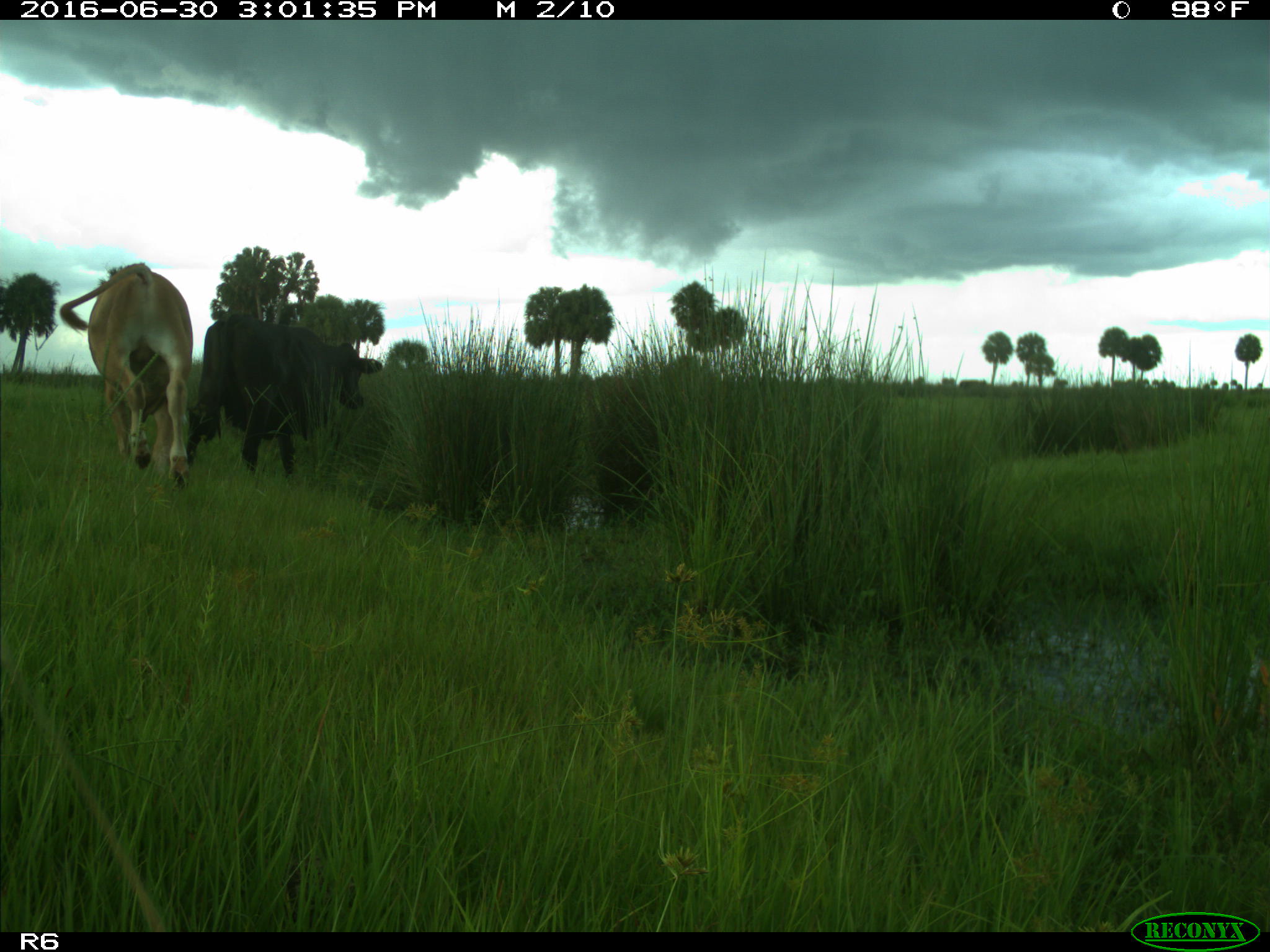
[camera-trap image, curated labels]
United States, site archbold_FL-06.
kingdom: Animalia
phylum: Chordata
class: Mammalia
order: Artiodactyla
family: Bovidae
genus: Bos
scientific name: Bos taurus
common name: domestic cow